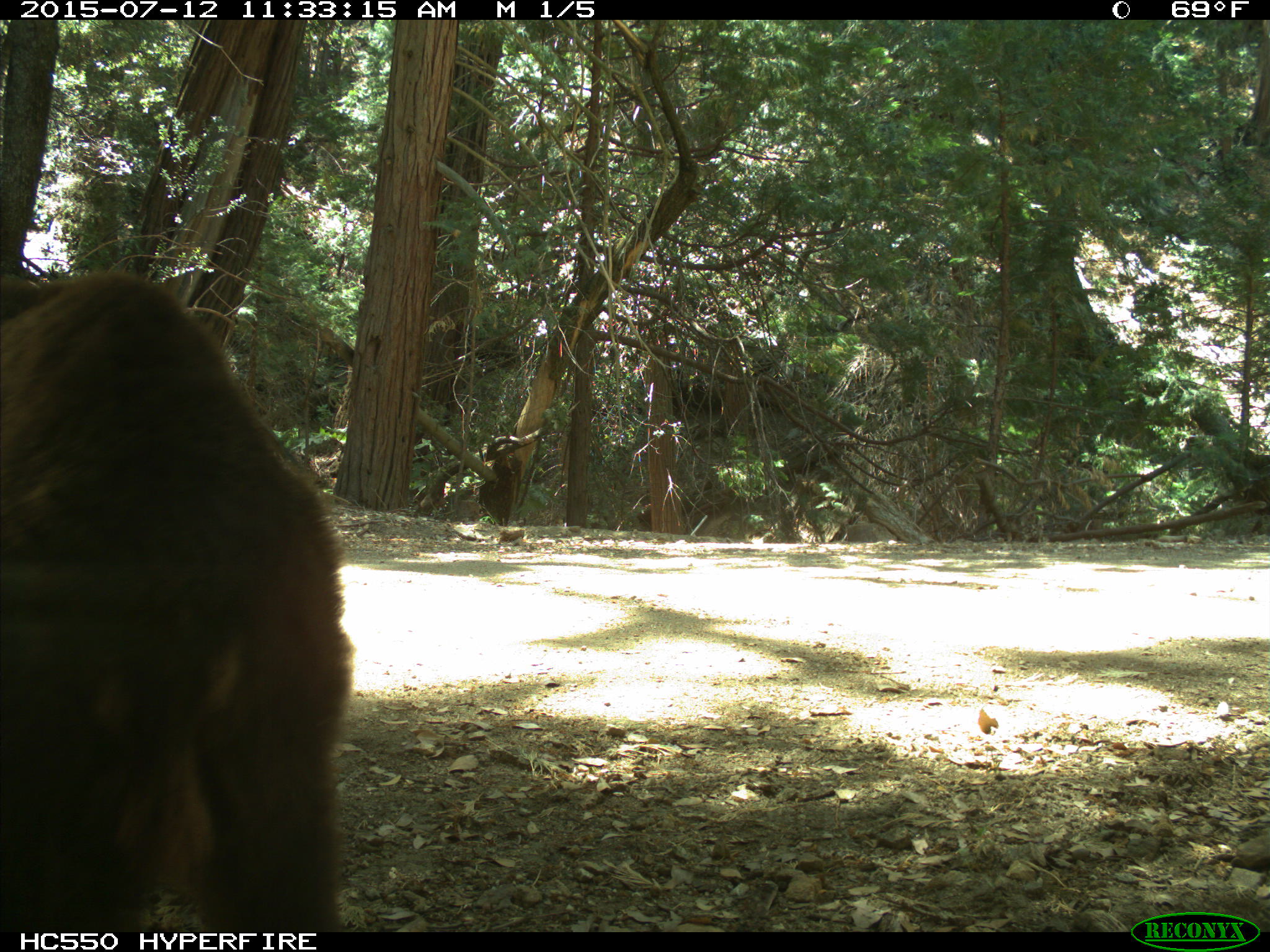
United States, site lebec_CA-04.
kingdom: Animalia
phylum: Chordata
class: Mammalia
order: Carnivora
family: Ursidae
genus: Ursus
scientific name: Ursus americanus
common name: american black bear